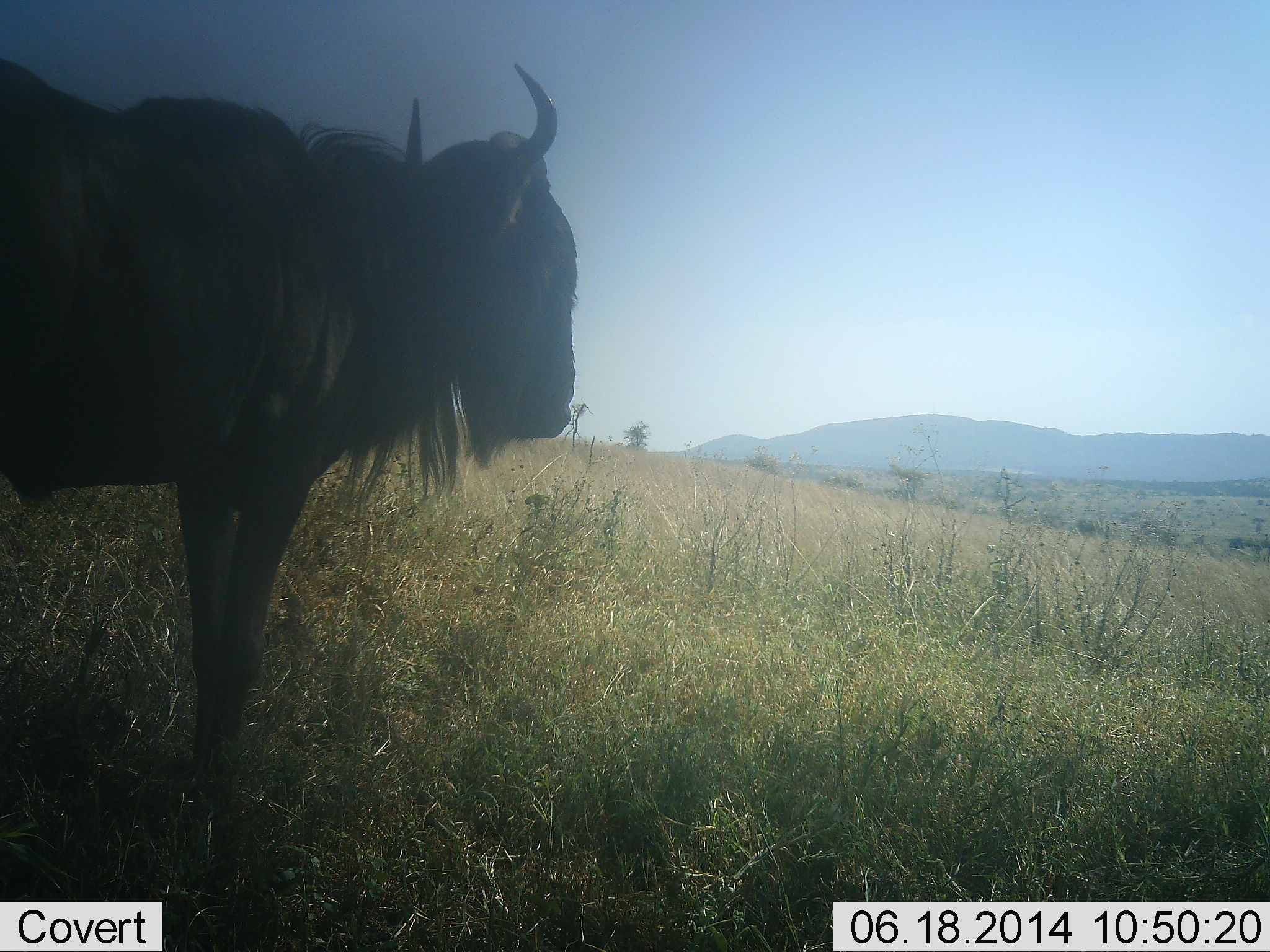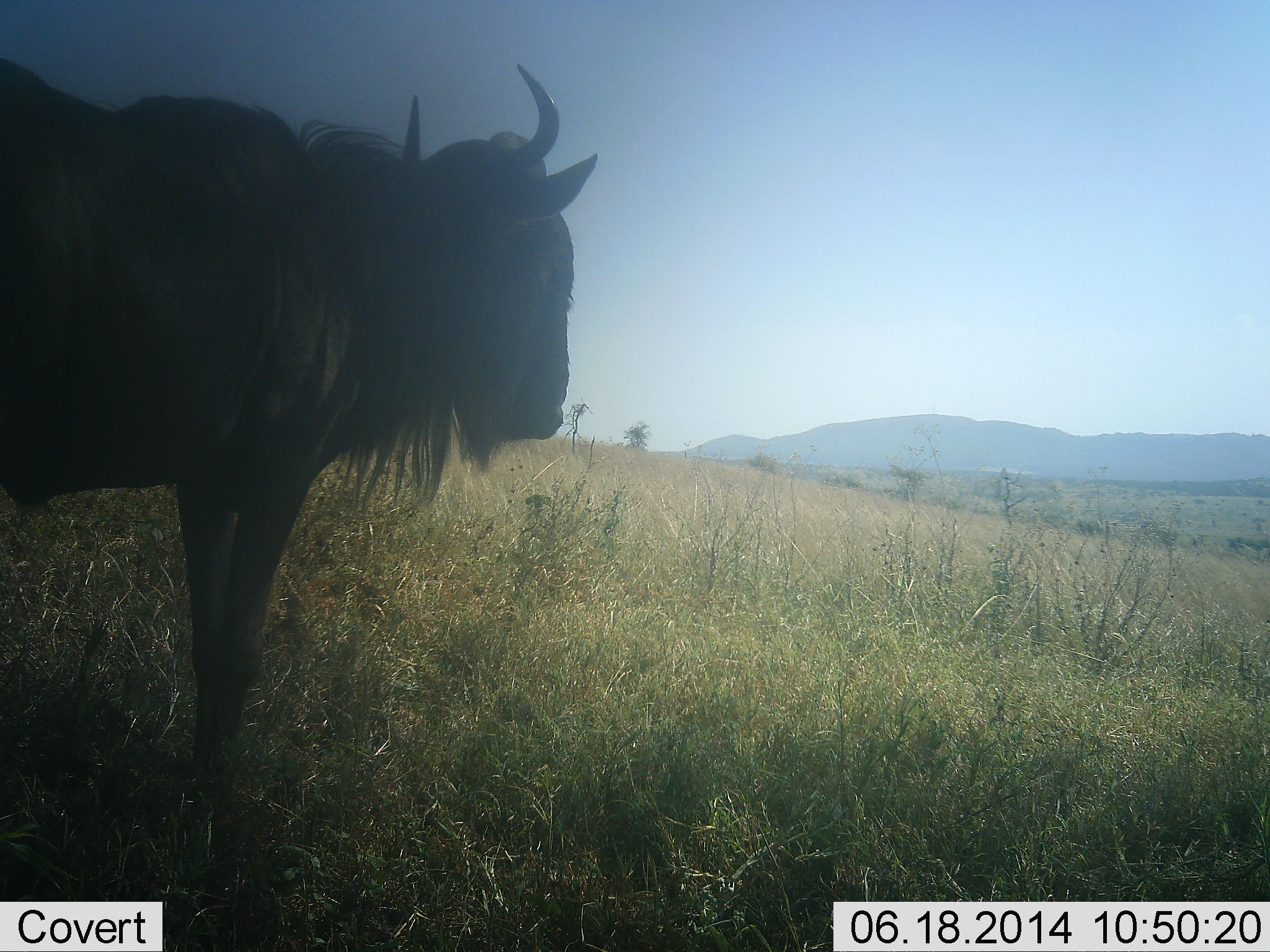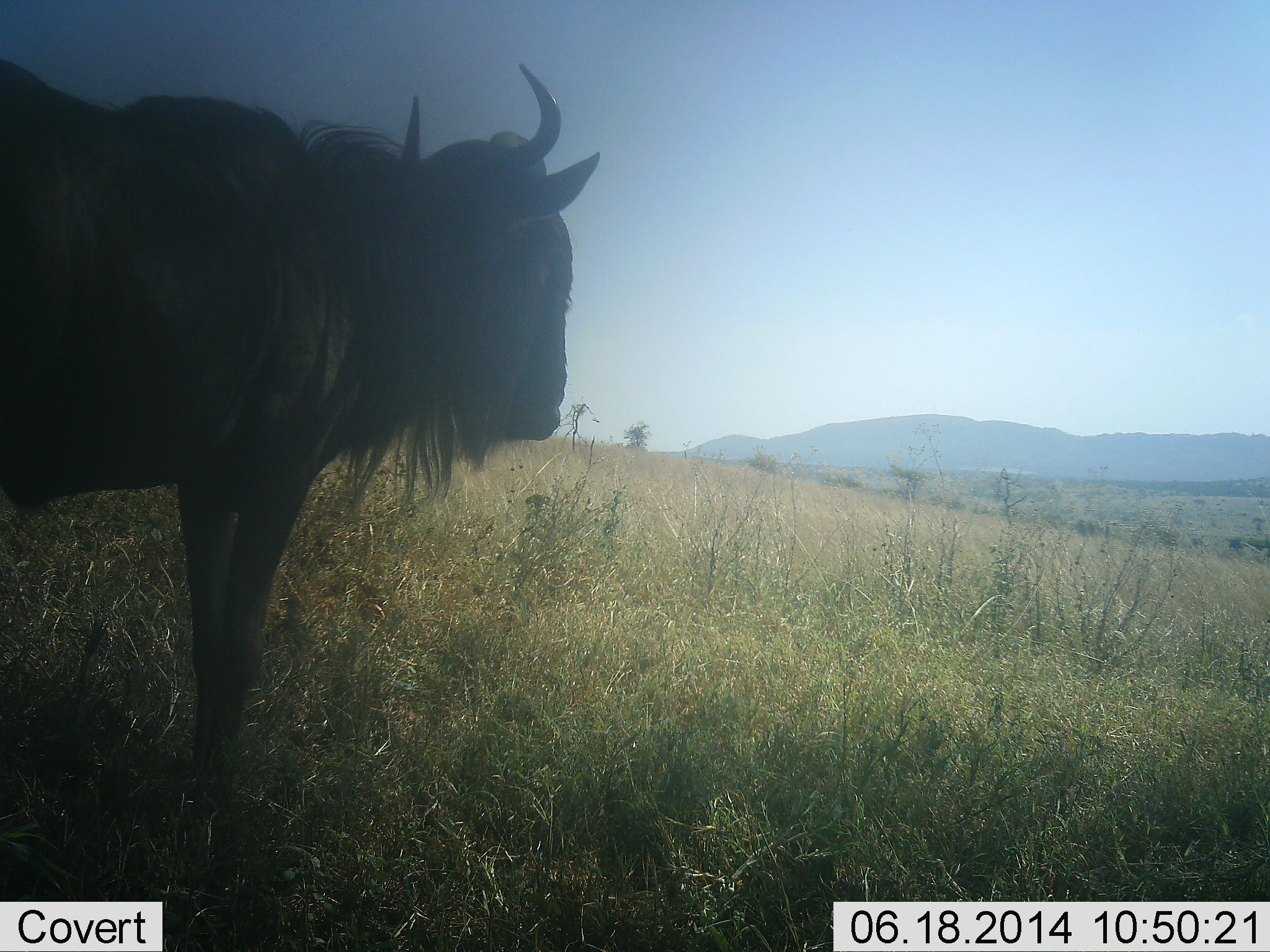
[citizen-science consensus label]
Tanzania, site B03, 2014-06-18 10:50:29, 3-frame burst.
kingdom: Animalia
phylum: Chordata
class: Mammalia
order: Artiodactyla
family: Bovidae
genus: Connochaetes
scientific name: Connochaetes taurinus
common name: blue wildebeest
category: wildebeest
Wildebeest (blue wildebeest) (Connochaetes taurinus), count 1. Behavior (volunteer vote fractions): standing 100%, resting 0%, moving 9%, interacting 0%. Young present (vote fraction): 0%. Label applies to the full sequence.